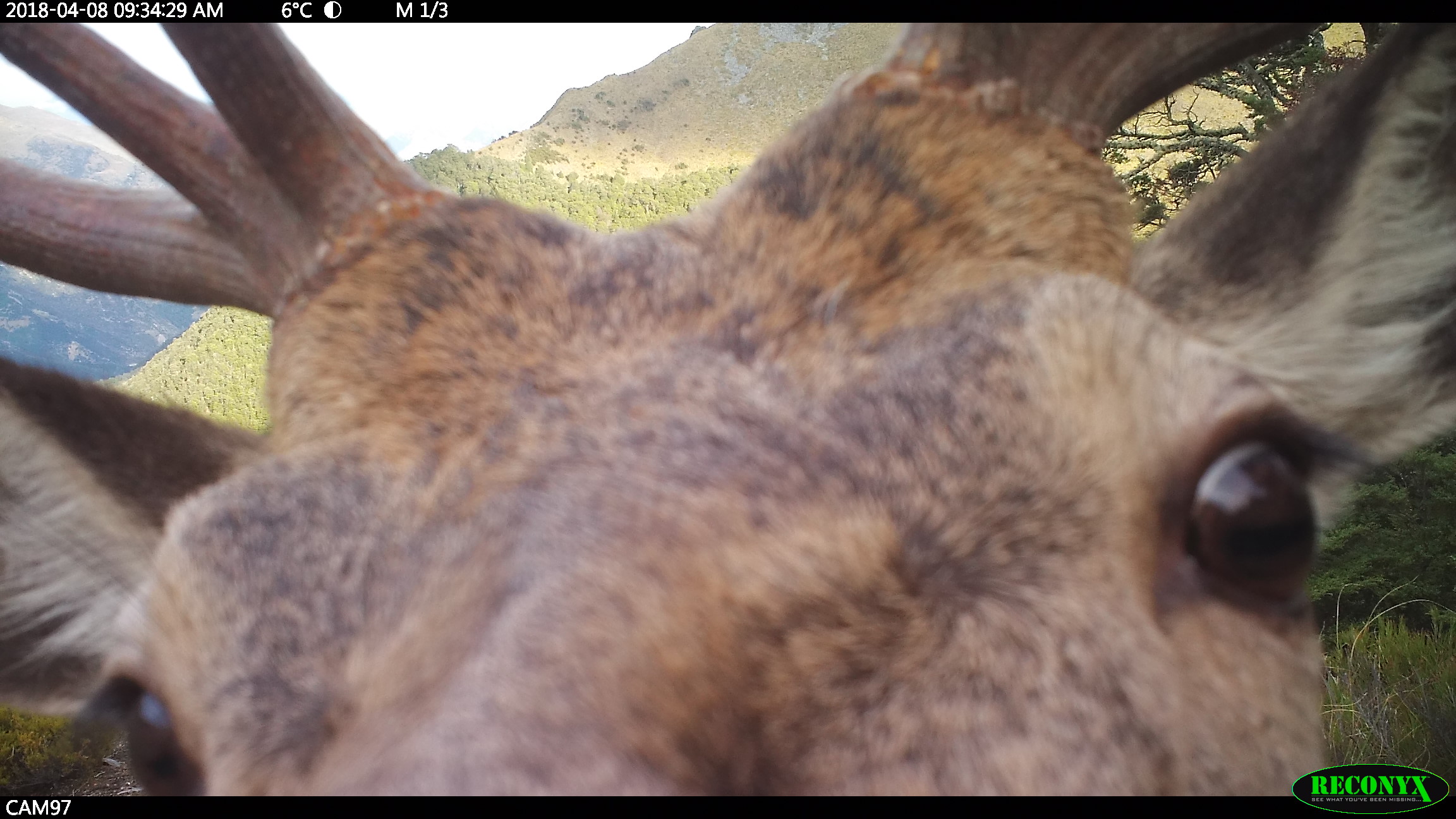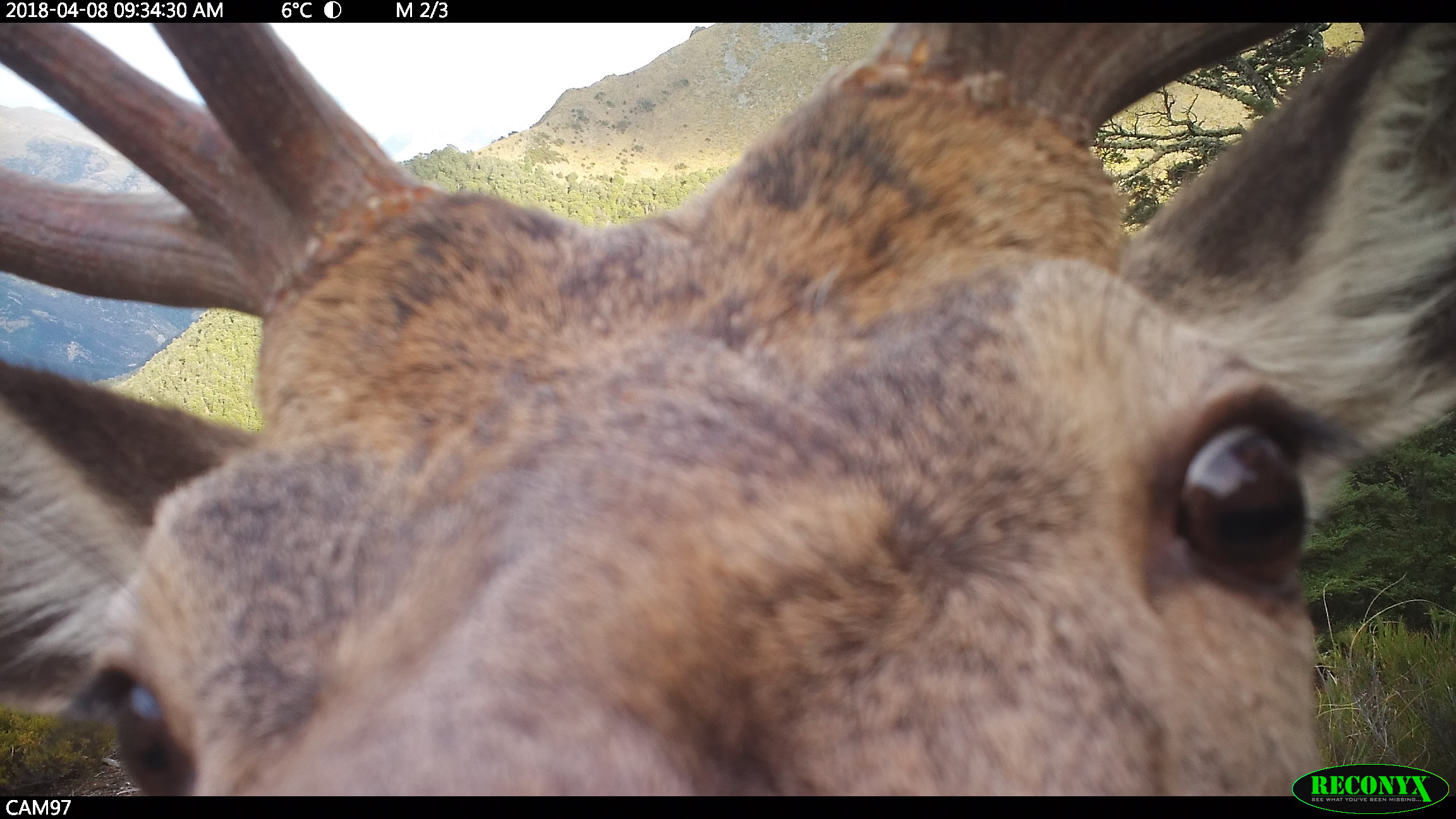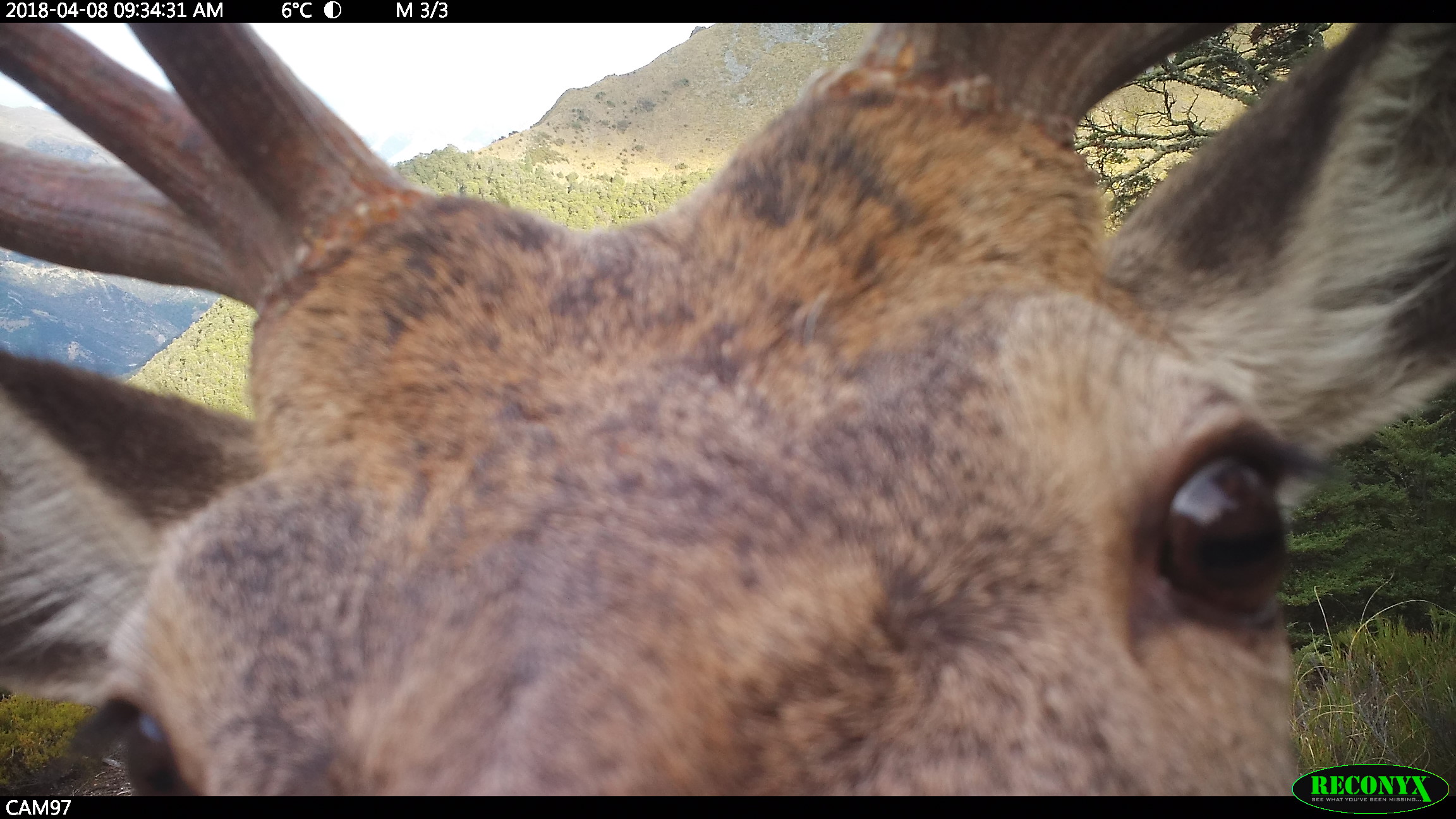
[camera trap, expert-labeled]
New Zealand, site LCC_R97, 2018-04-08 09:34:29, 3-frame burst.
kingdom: Animalia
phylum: Chordata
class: Mammalia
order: Artiodactyla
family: Cervidae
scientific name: Cervidae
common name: deer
Deer (Cervidae).